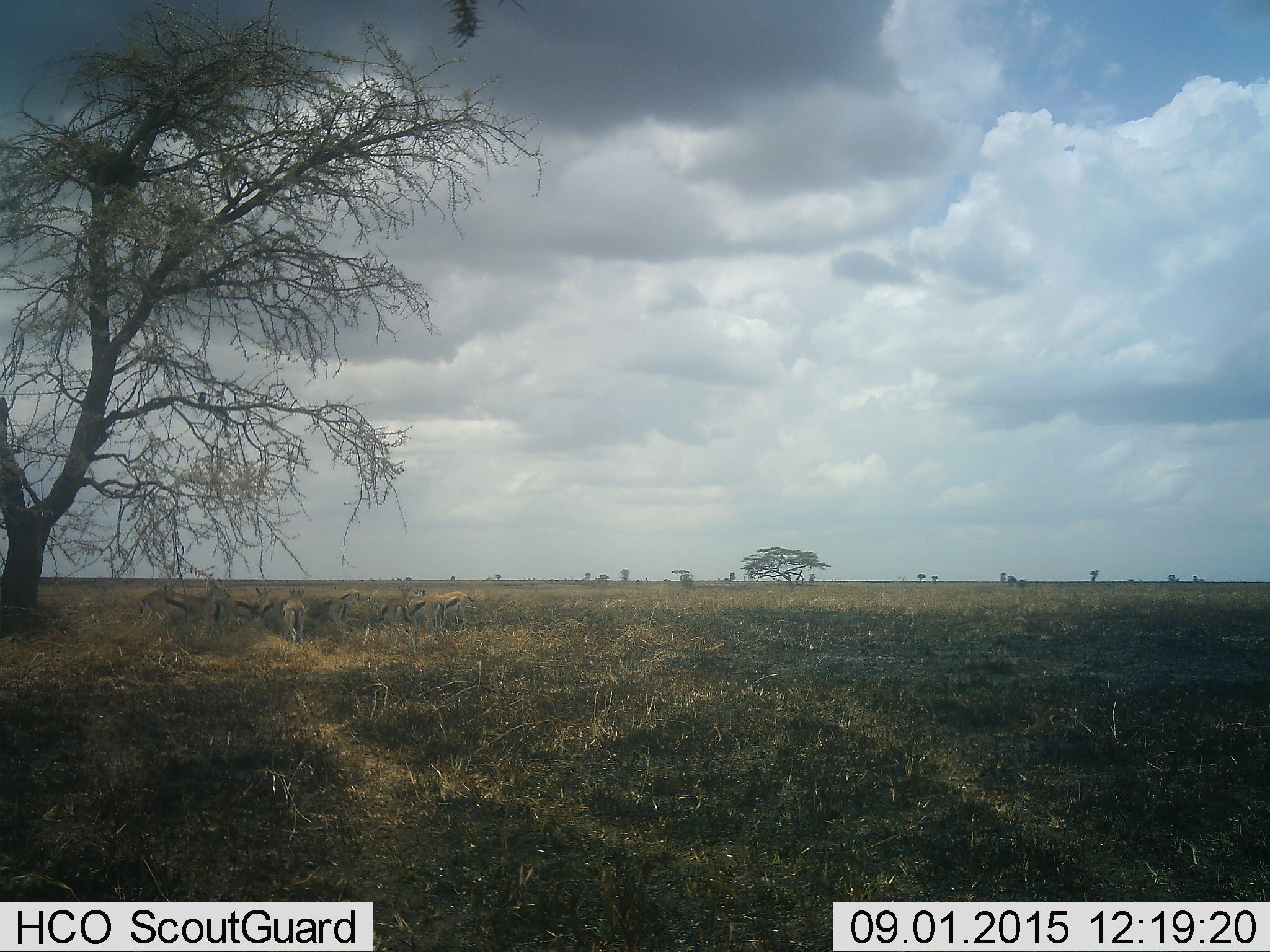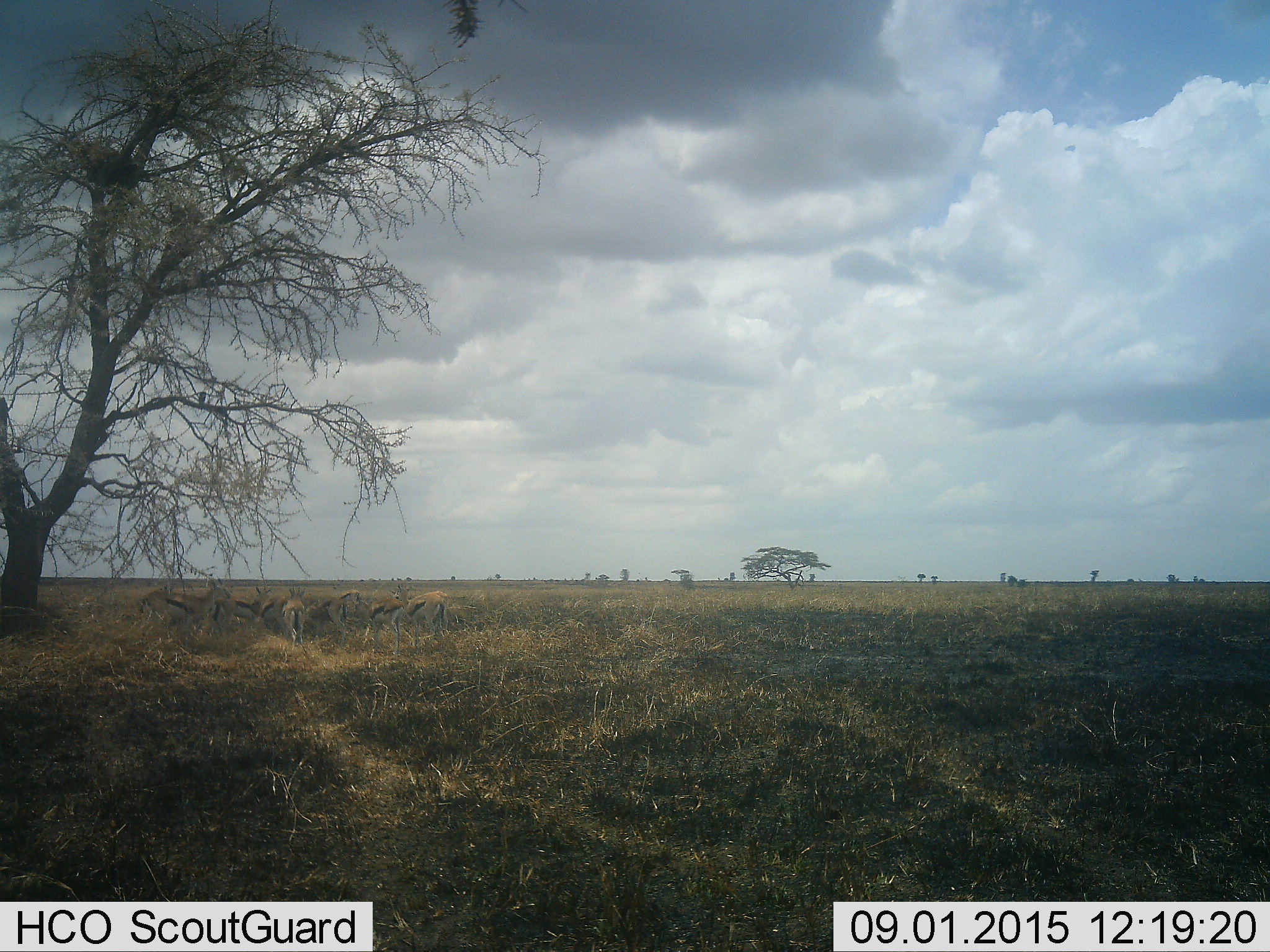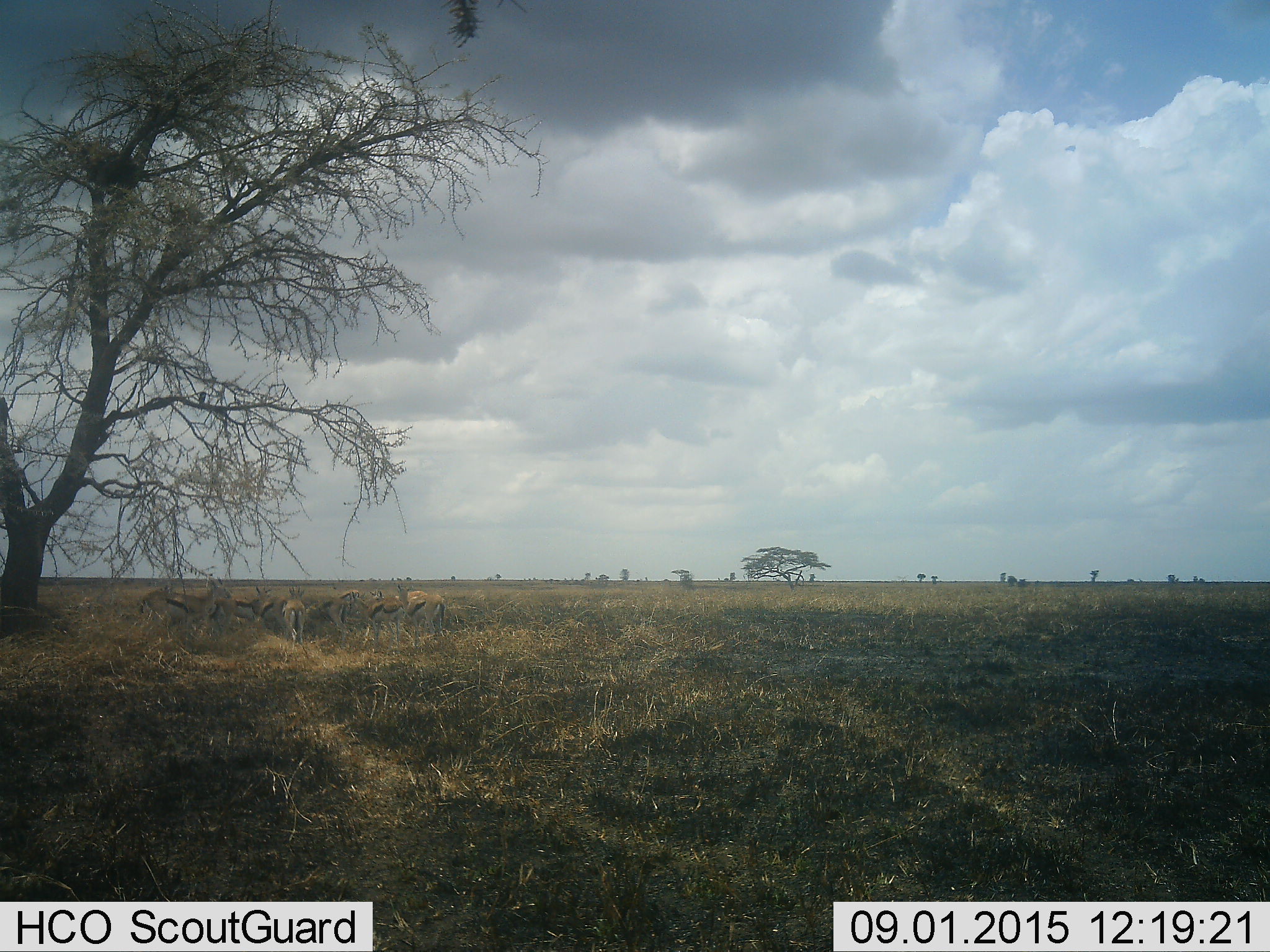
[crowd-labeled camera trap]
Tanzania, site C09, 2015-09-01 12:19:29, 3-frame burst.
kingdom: Animalia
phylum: Chordata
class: Mammalia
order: Artiodactyla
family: Bovidae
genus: Eudorcas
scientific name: Eudorcas thomsonii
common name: thomson's gazelle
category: gazellethomsons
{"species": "gazellethomsons (thomson's gazelle) (Eudorcas thomsonii)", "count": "10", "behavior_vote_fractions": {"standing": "94%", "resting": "25%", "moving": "19%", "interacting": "6%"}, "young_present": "19%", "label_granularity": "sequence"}